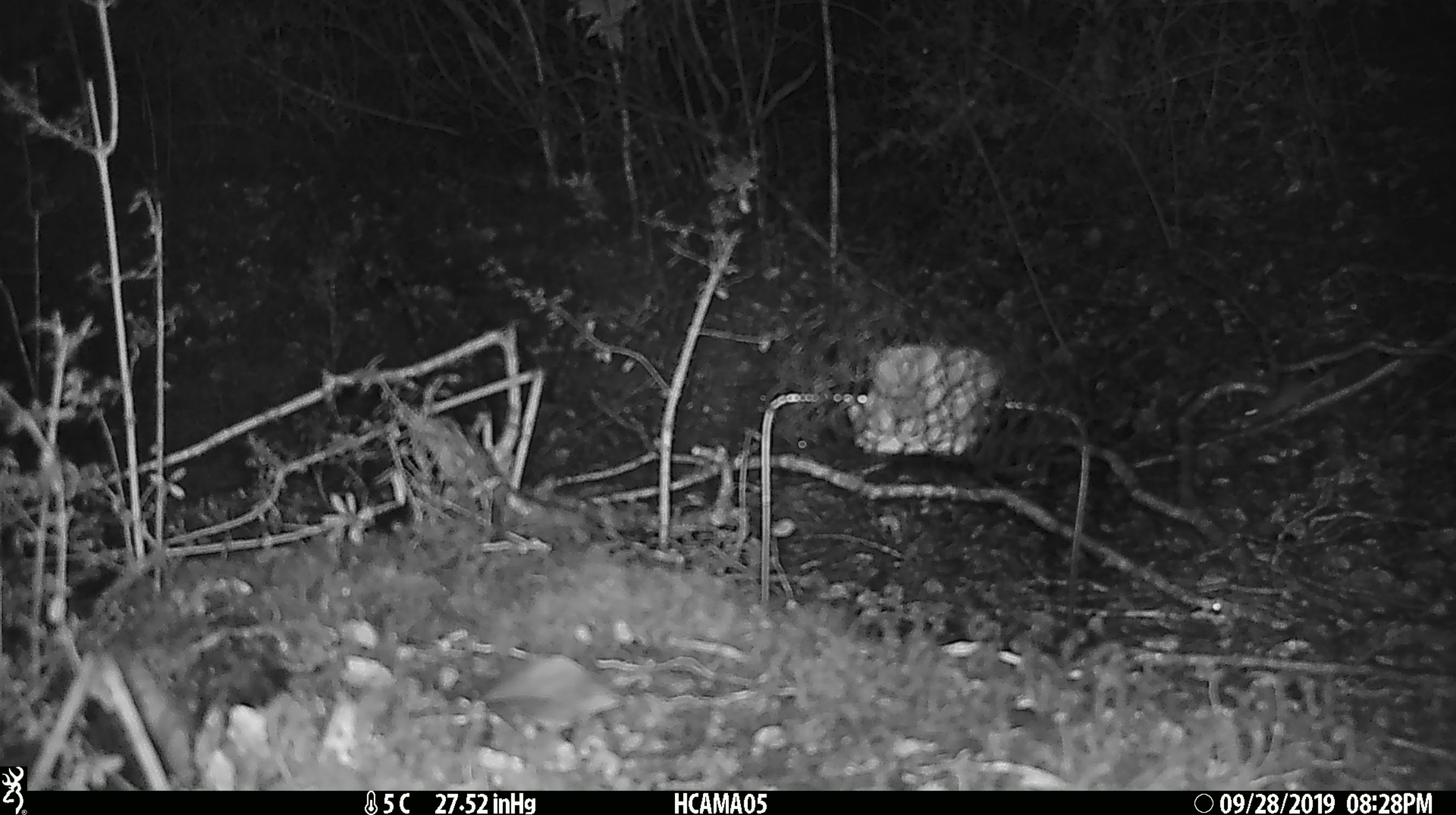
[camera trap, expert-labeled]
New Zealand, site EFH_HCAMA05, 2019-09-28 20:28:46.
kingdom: Animalia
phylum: Chordata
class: Mammalia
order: Rodentia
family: Muridae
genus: Mus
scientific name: Mus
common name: mouse